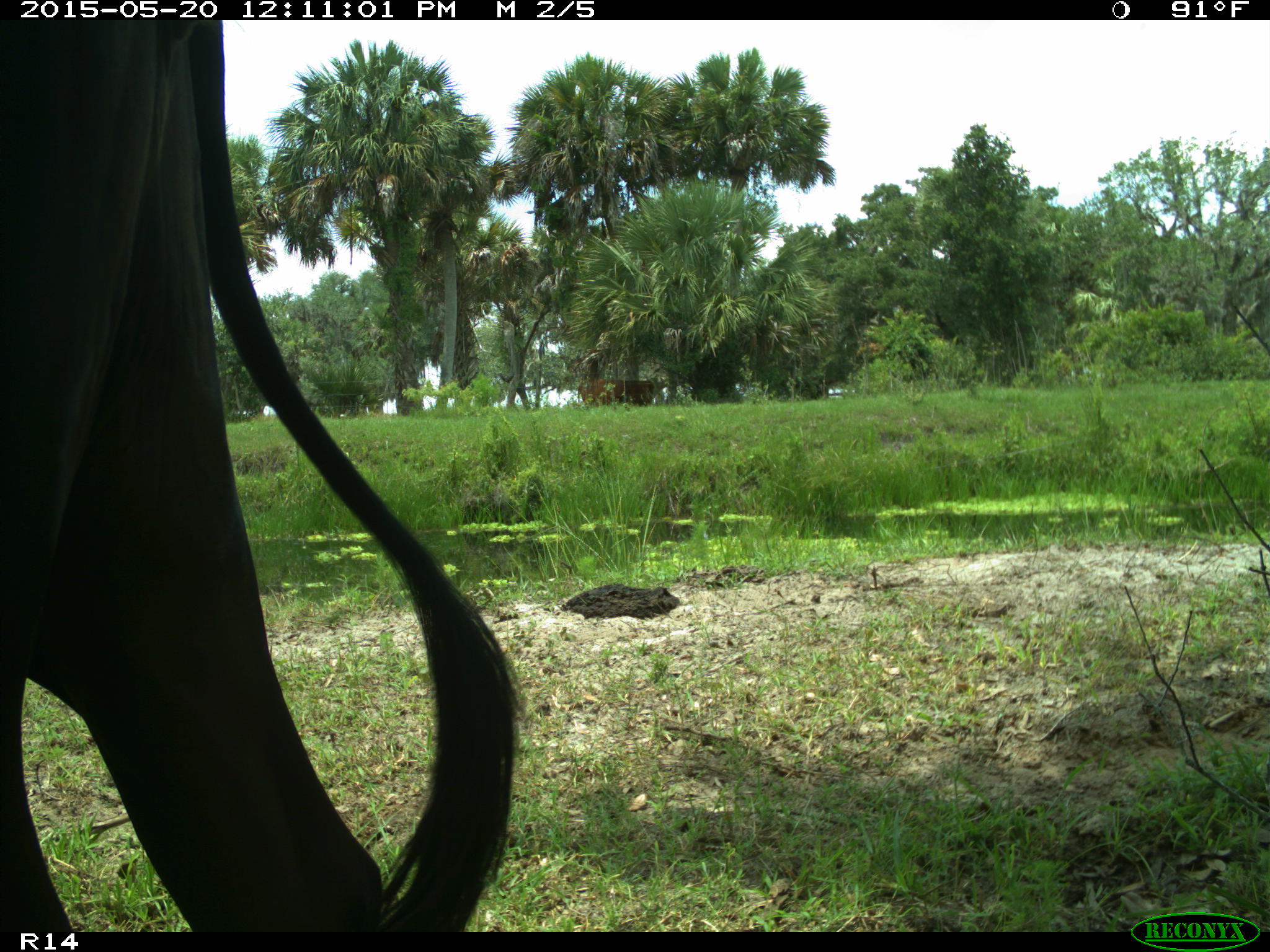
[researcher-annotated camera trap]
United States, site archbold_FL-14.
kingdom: Animalia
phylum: Chordata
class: Mammalia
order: Artiodactyla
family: Bovidae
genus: Bos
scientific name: Bos taurus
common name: domestic cow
Bos taurus (domestic cow).